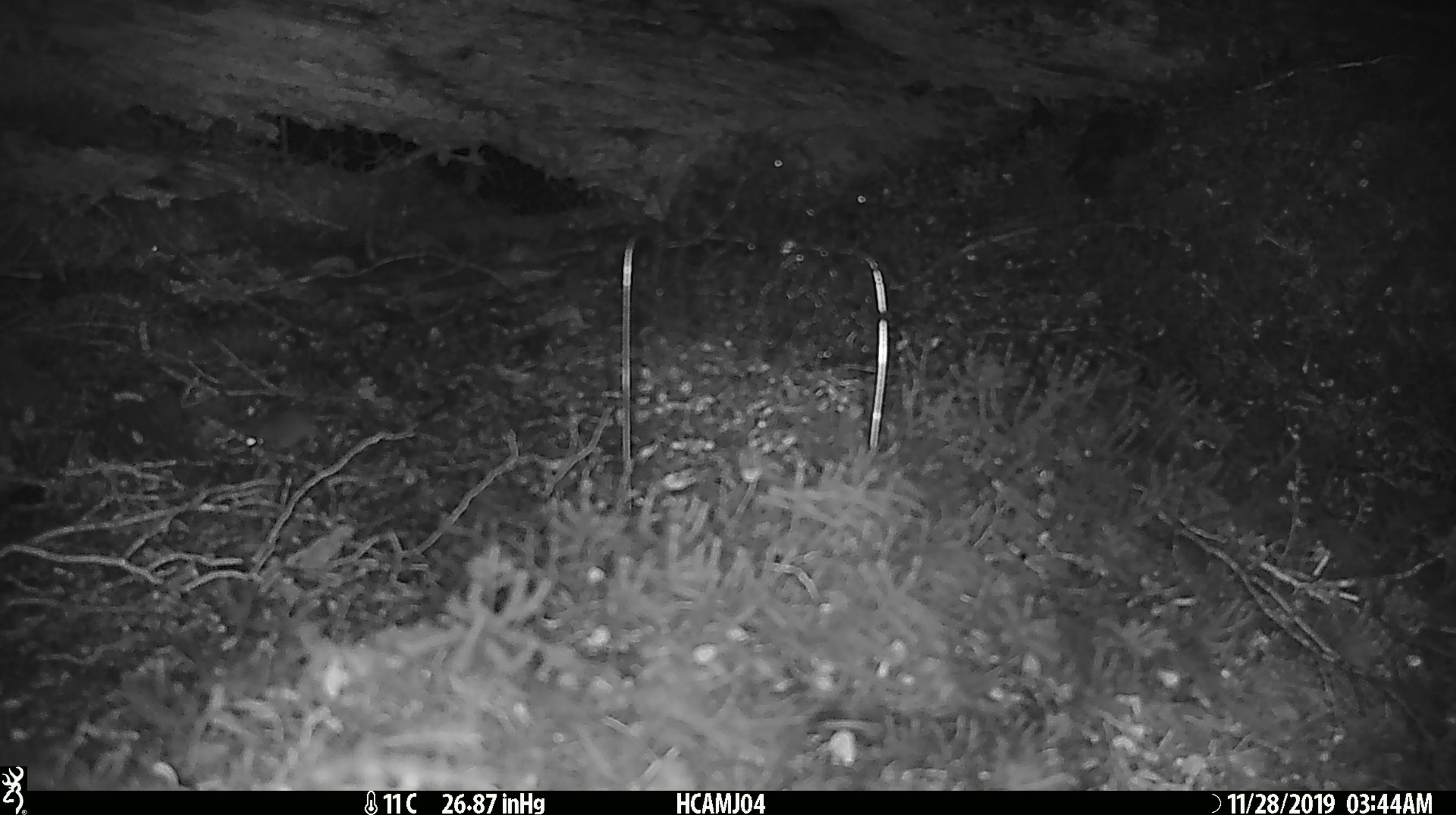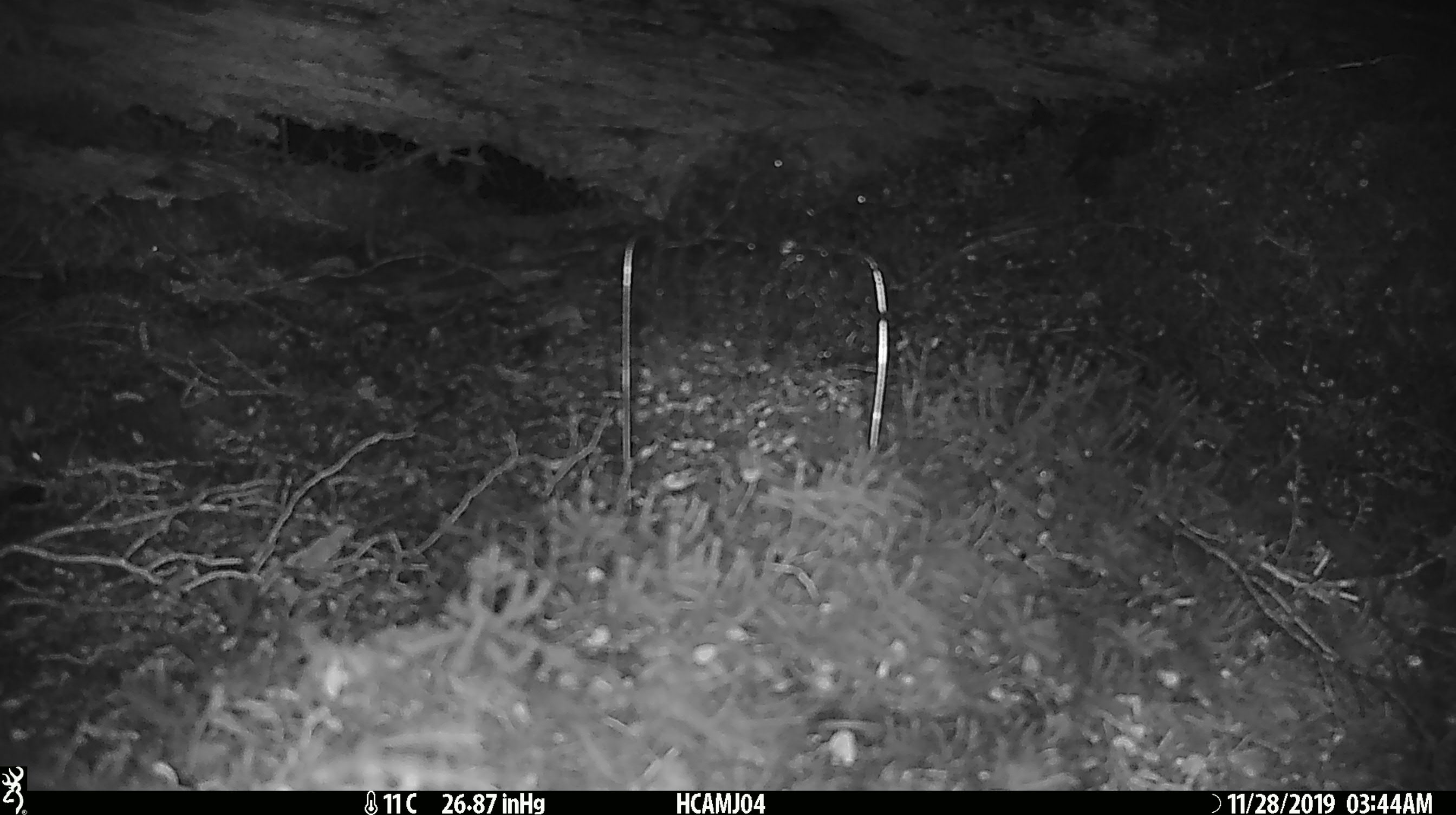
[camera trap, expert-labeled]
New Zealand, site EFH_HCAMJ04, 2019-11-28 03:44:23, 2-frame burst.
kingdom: Animalia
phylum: Chordata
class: Mammalia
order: Rodentia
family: Muridae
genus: Mus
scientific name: Mus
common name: mouse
Mouse (Mus).